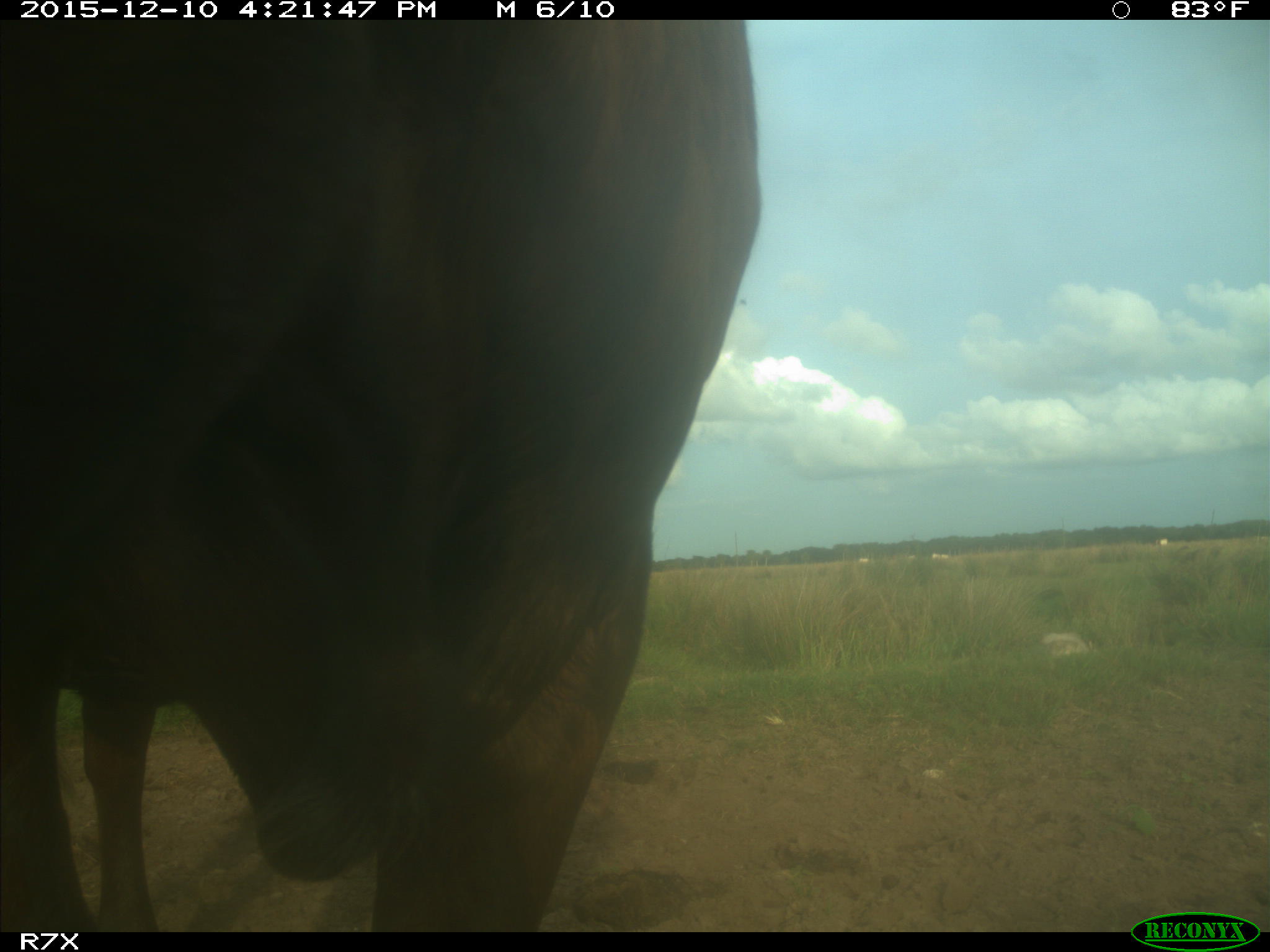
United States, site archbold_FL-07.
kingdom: Animalia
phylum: Chordata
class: Mammalia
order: Artiodactyla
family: Bovidae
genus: Bos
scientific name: Bos taurus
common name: domestic cow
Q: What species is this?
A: Bos taurus (domestic cow).